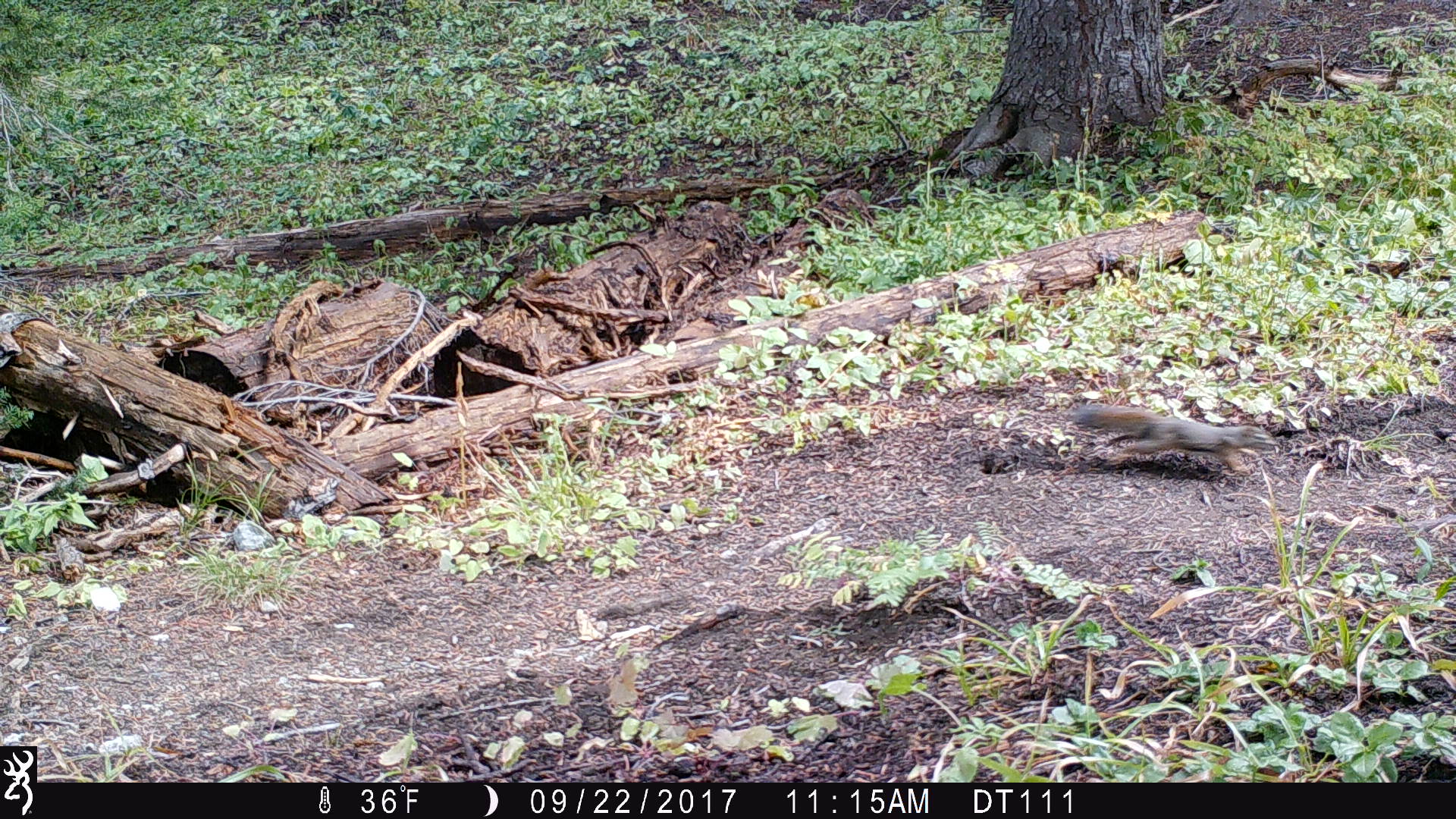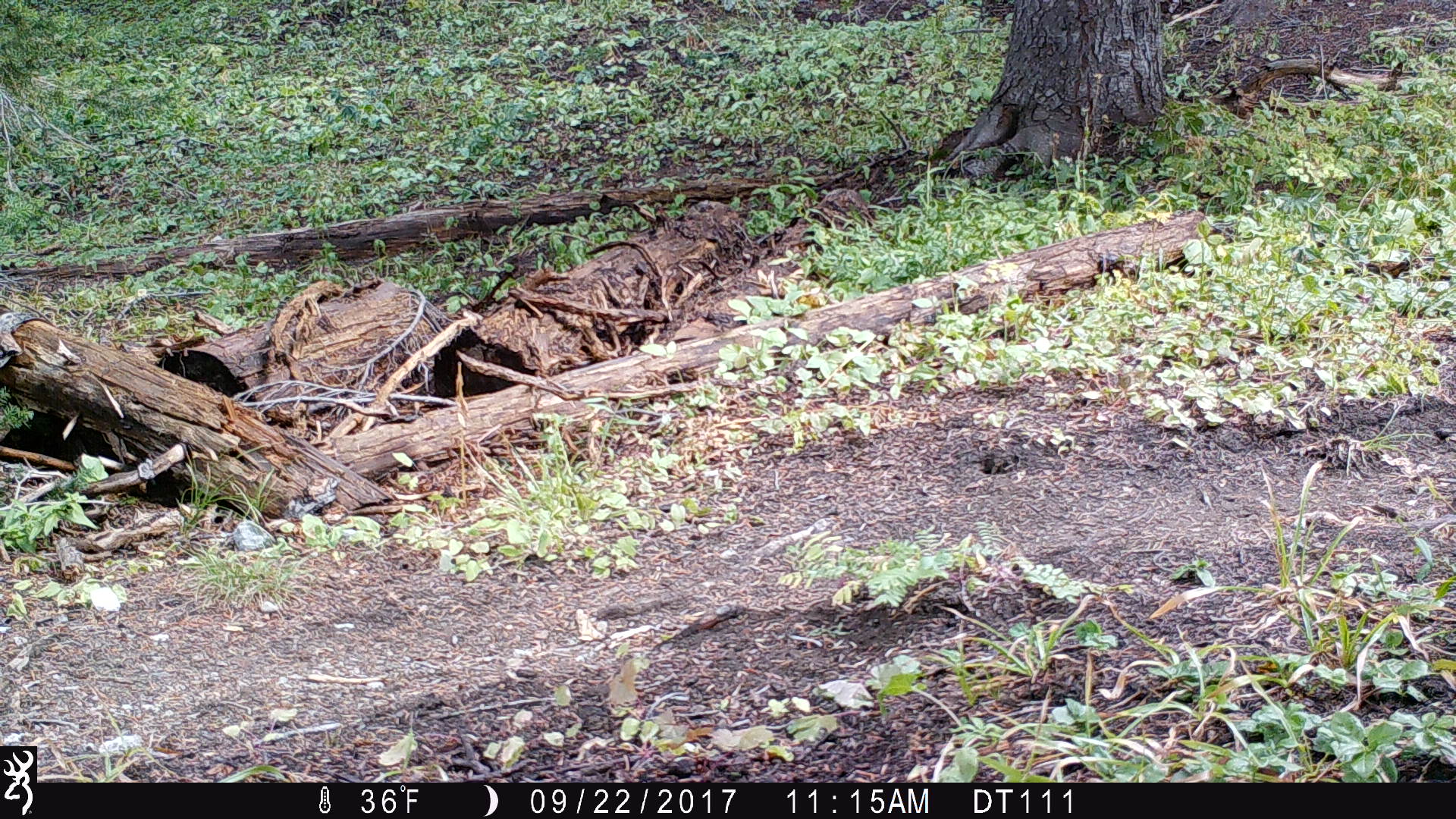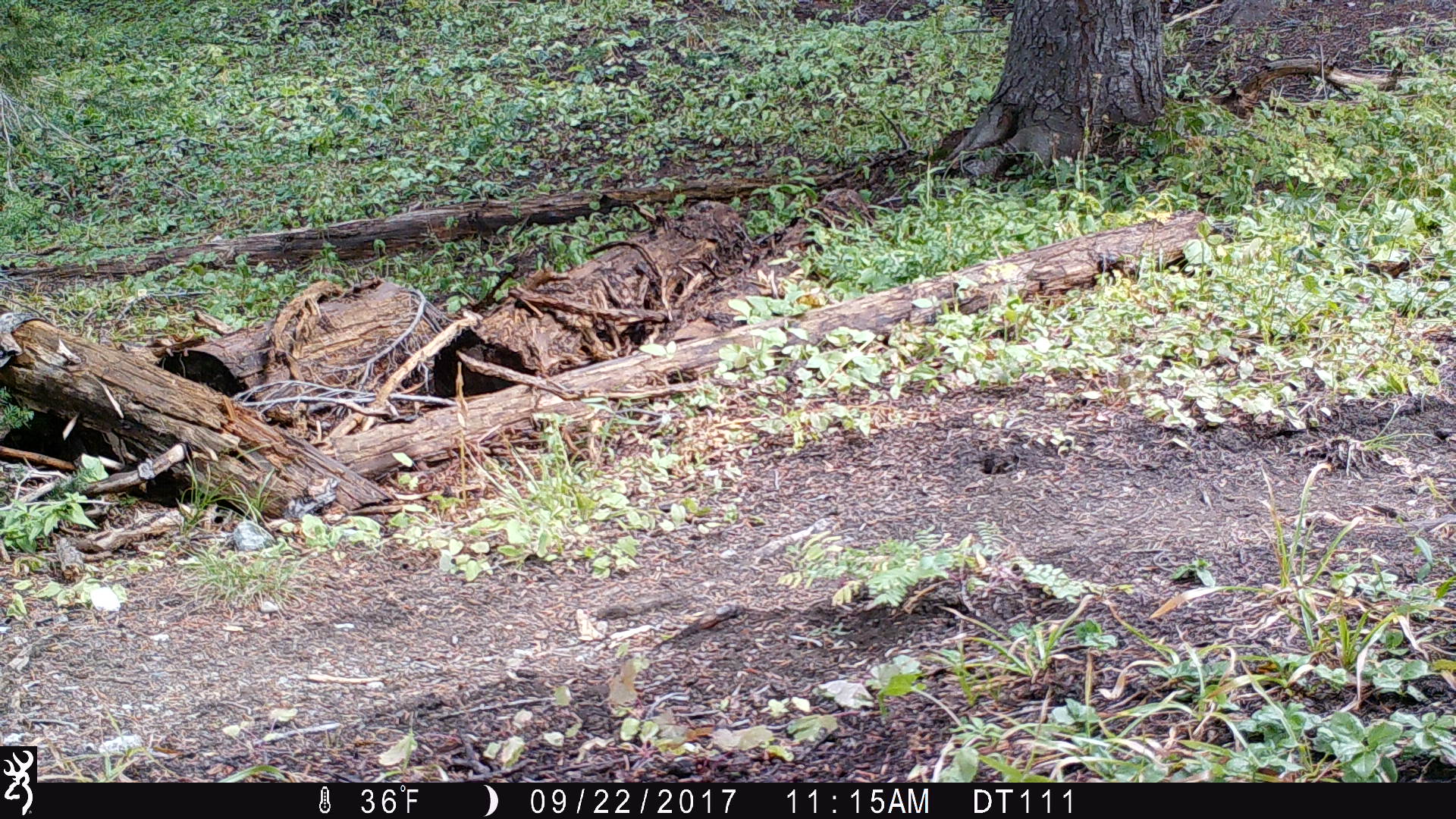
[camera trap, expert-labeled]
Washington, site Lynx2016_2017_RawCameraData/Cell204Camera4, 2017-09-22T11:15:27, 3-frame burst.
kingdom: Animalia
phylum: Chordata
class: Mammalia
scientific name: Mammalia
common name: small mammal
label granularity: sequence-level